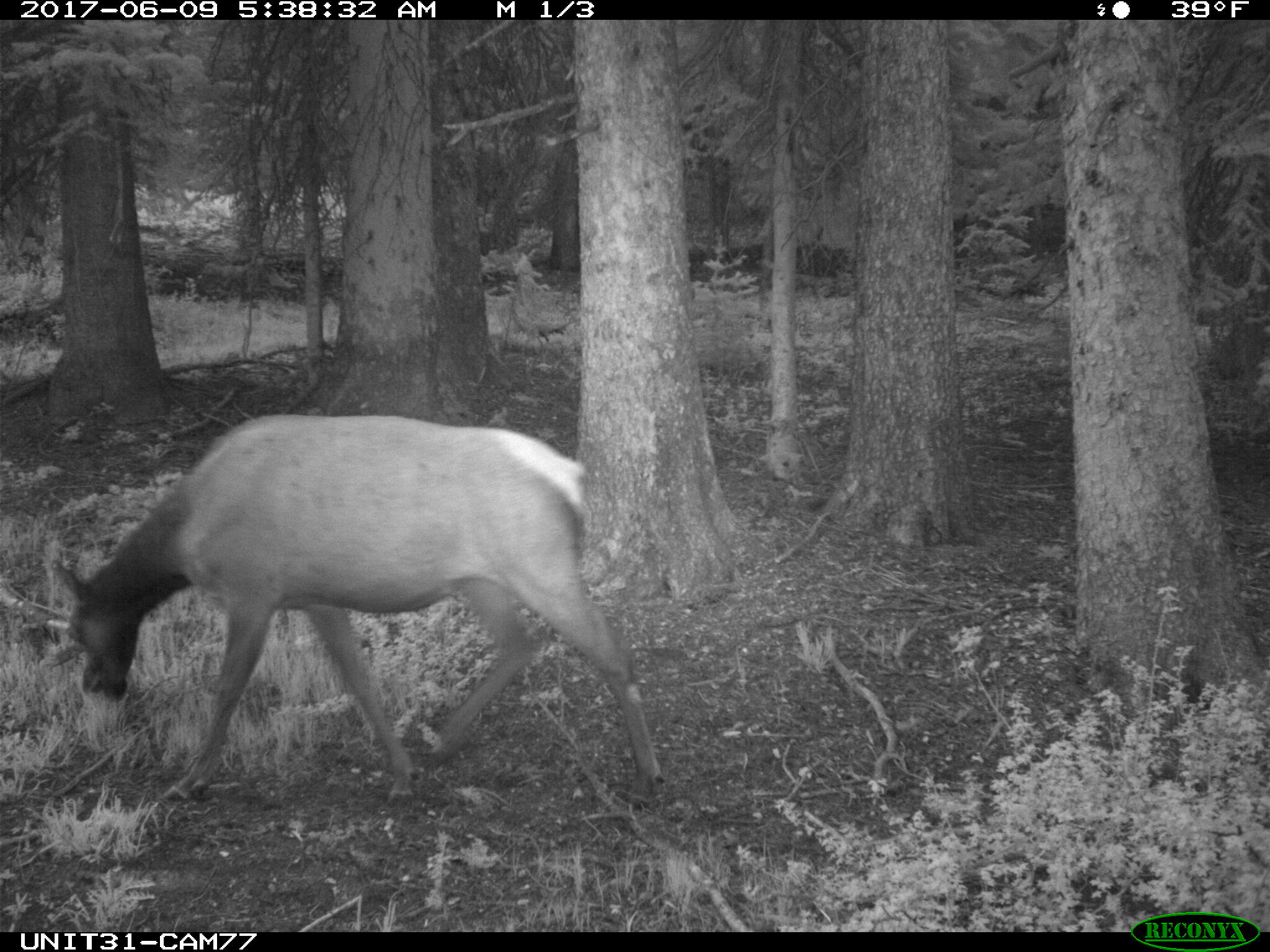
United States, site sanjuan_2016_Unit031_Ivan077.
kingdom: Animalia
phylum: Chordata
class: Mammalia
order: Artiodactyla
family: Cervidae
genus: Cervus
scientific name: Cervus elaphus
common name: red deer